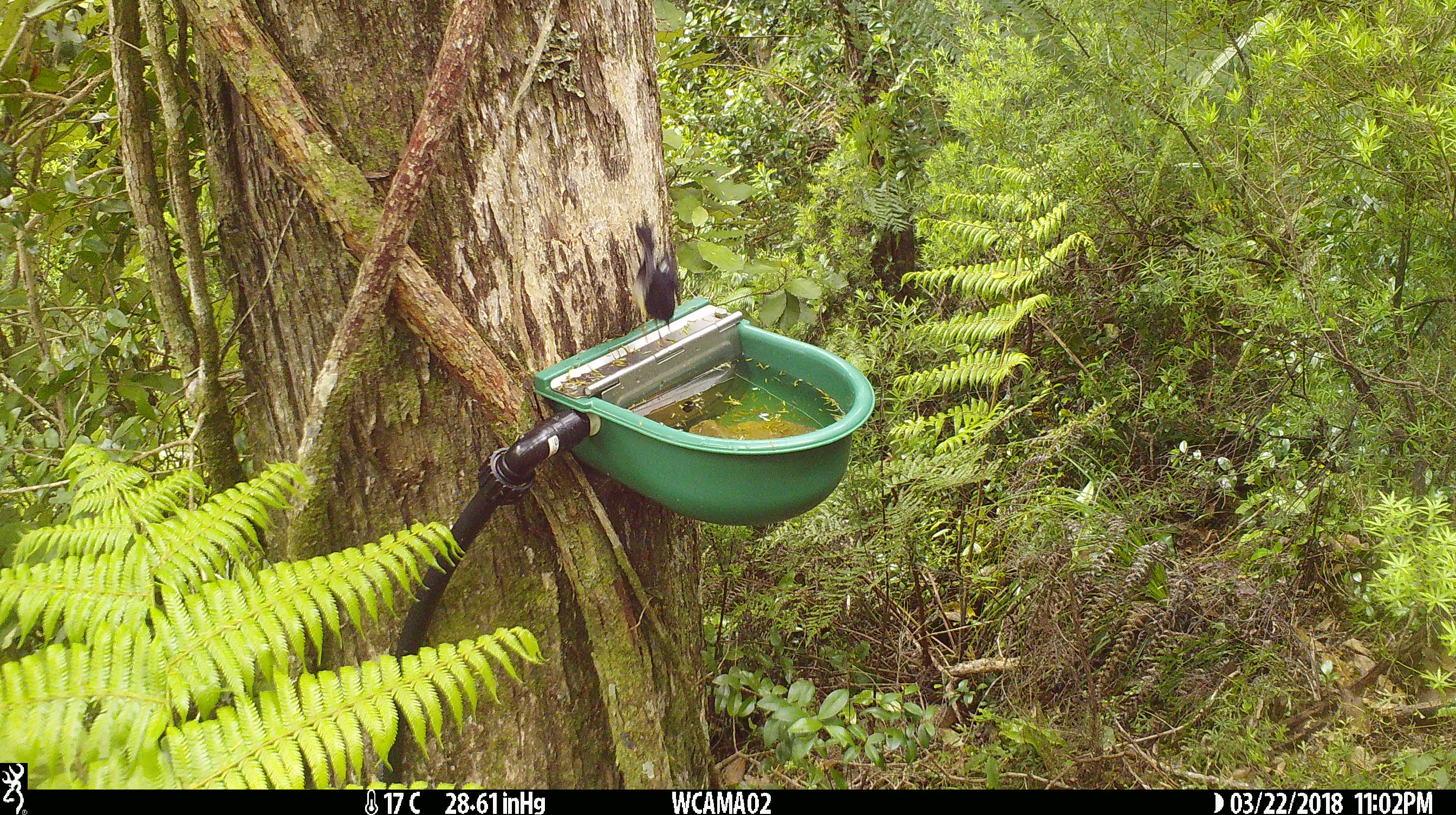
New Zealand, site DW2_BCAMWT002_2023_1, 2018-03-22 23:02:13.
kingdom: Animalia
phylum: Chordata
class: Aves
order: Passeriformes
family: Petroicidae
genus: Petroica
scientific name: Petroica macrocephala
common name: tomtit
Tomtit (Petroica macrocephala).